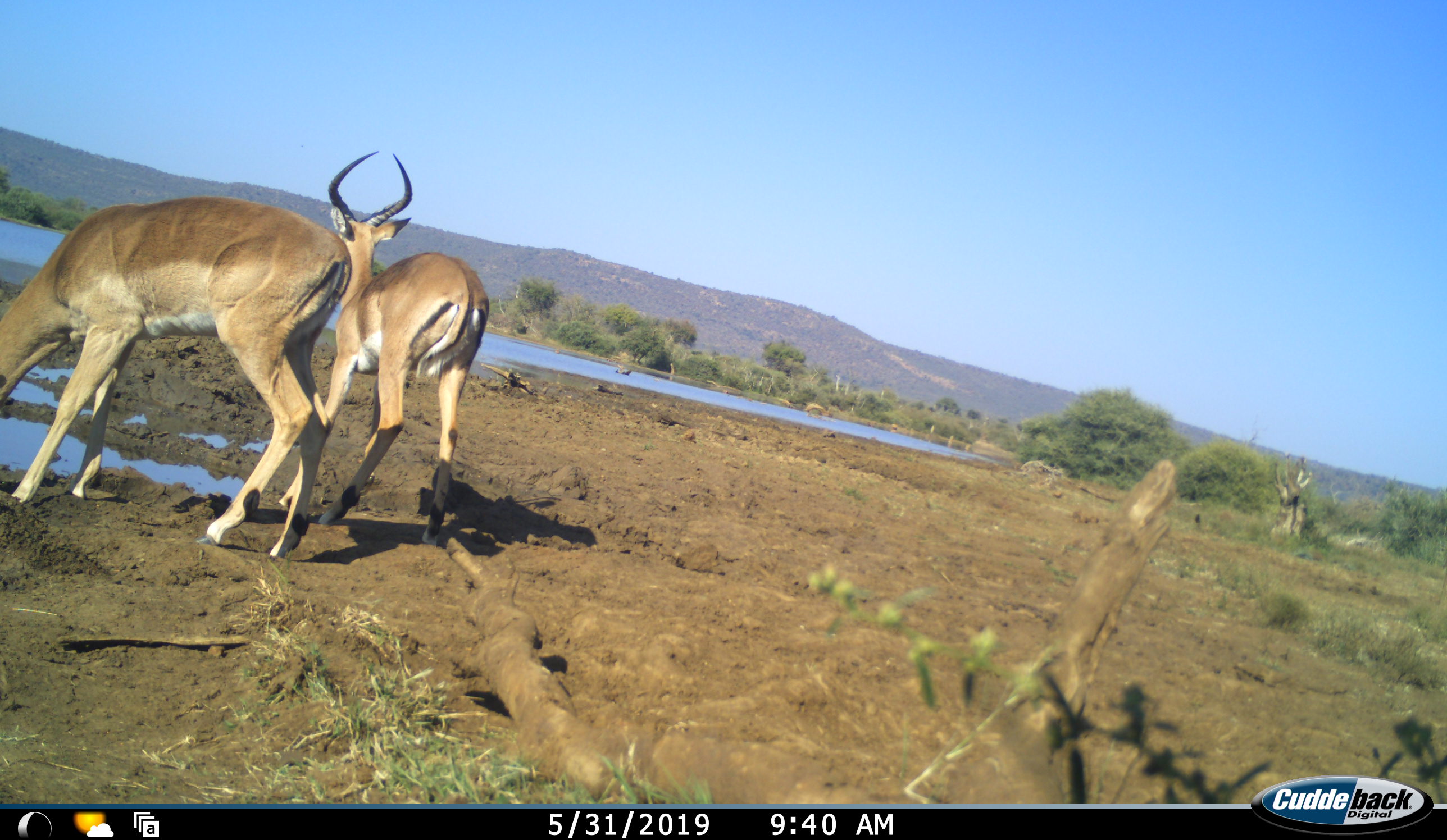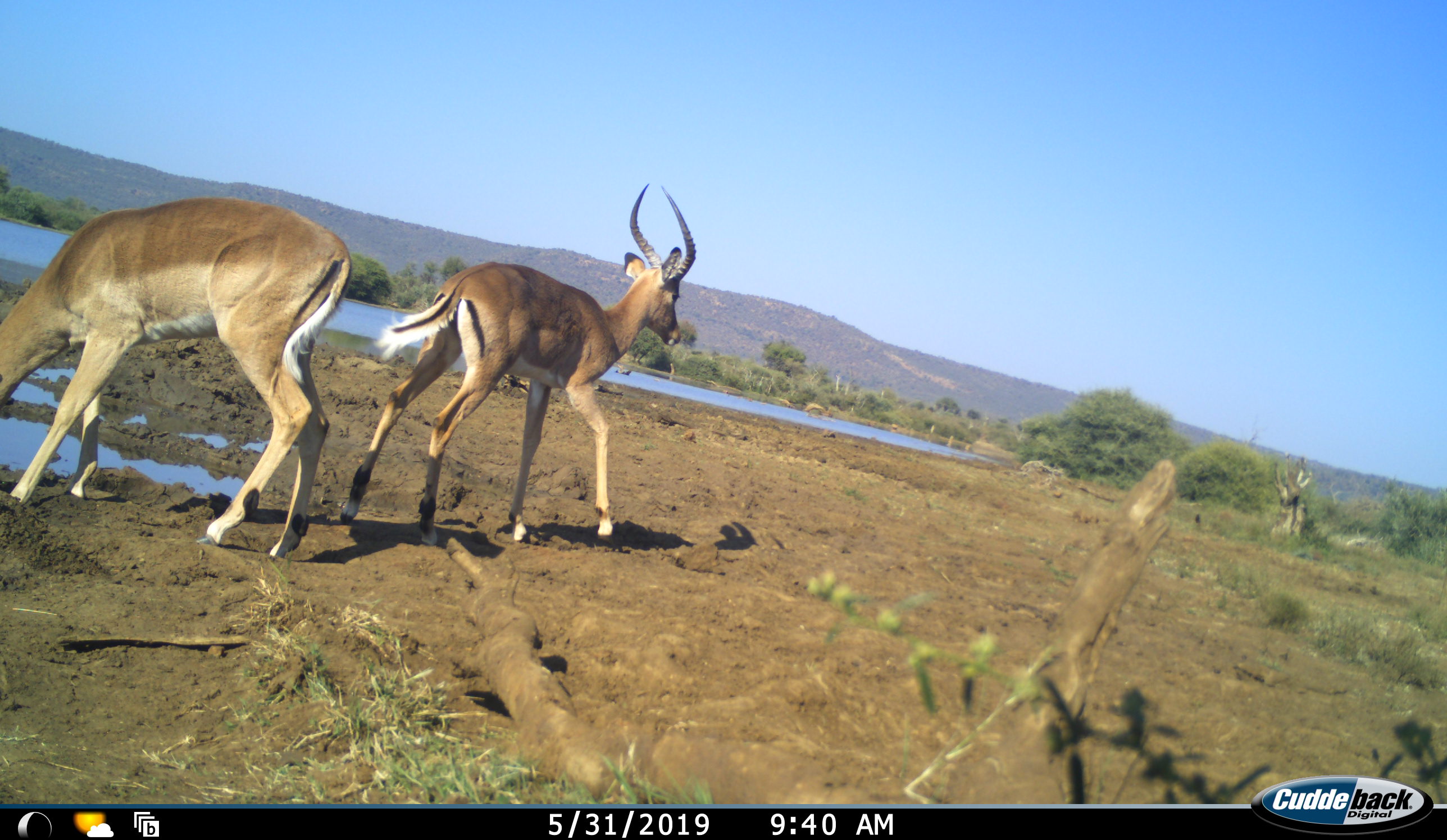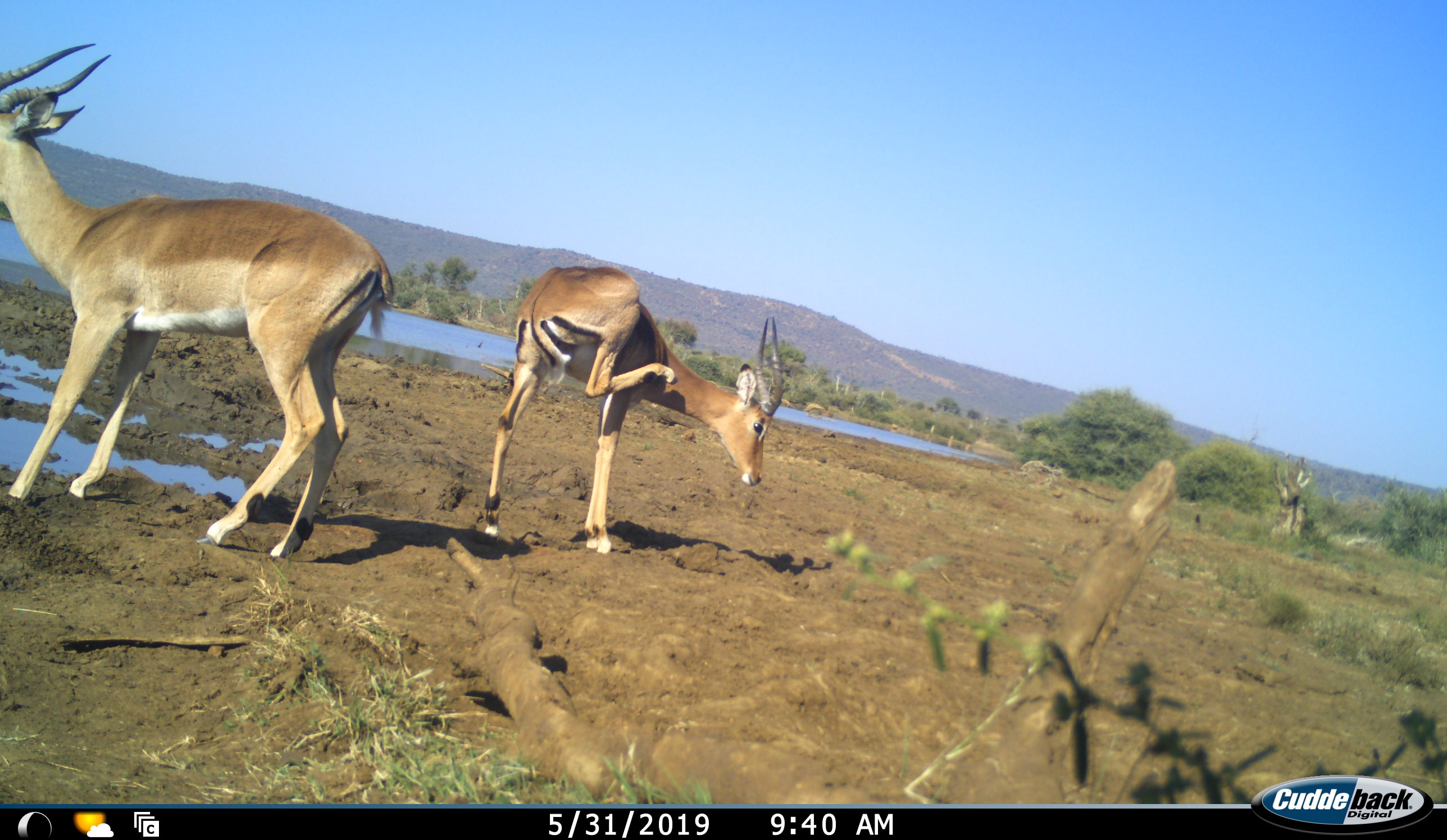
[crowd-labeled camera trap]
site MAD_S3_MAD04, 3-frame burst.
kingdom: Animalia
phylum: Chordata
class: Mammalia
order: Artiodactyla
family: Bovidae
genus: Aepyceros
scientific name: Aepyceros melampus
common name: impala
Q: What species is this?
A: Impala (Aepyceros melampus).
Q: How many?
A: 2.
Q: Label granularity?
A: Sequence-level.